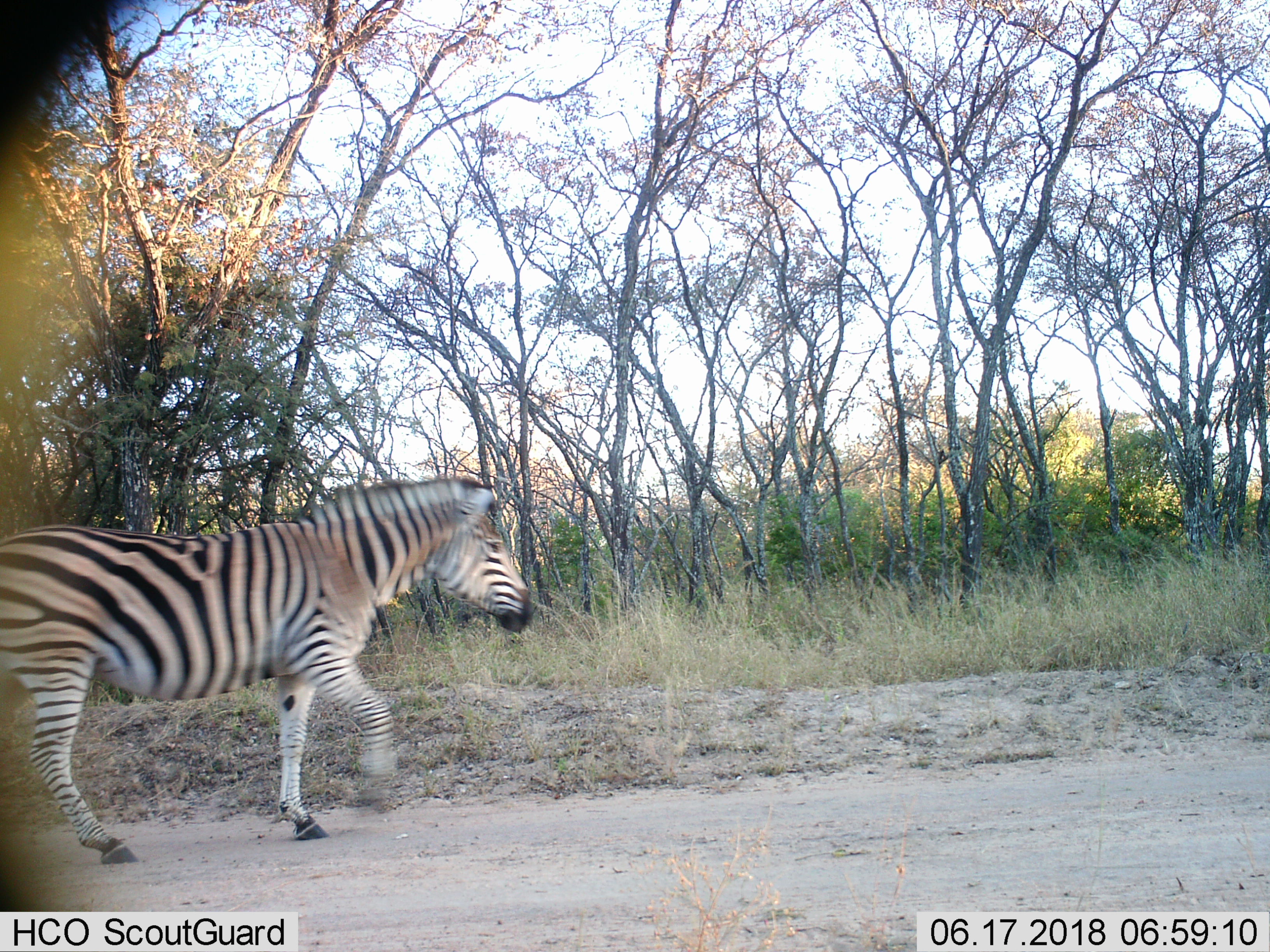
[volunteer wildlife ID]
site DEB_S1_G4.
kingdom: Animalia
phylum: Chordata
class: Mammalia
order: Perissodactyla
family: Equidae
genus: Equus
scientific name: Equus quagga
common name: plains zebra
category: zebraplains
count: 1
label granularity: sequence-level